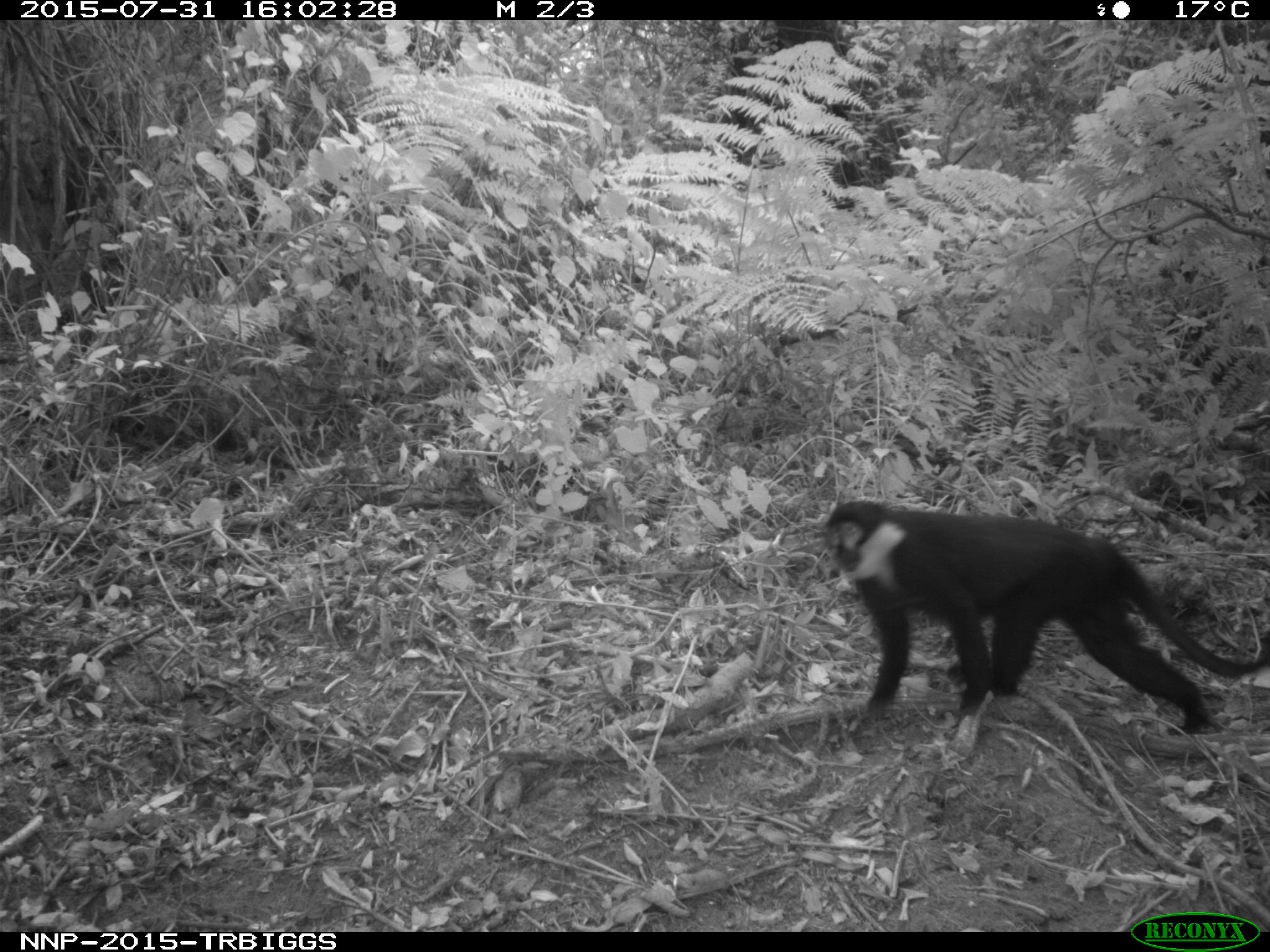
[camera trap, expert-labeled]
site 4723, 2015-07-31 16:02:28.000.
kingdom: Animalia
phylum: Chordata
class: Mammalia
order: Primates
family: Cercopithecidae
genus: Allochrocebus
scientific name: Allochrocebus lhoesti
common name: l'hoest's monkey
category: cercopithecus lhoesti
Cercopithecus lhoesti (l'hoest's monkey) (Allochrocebus lhoesti), count 1.